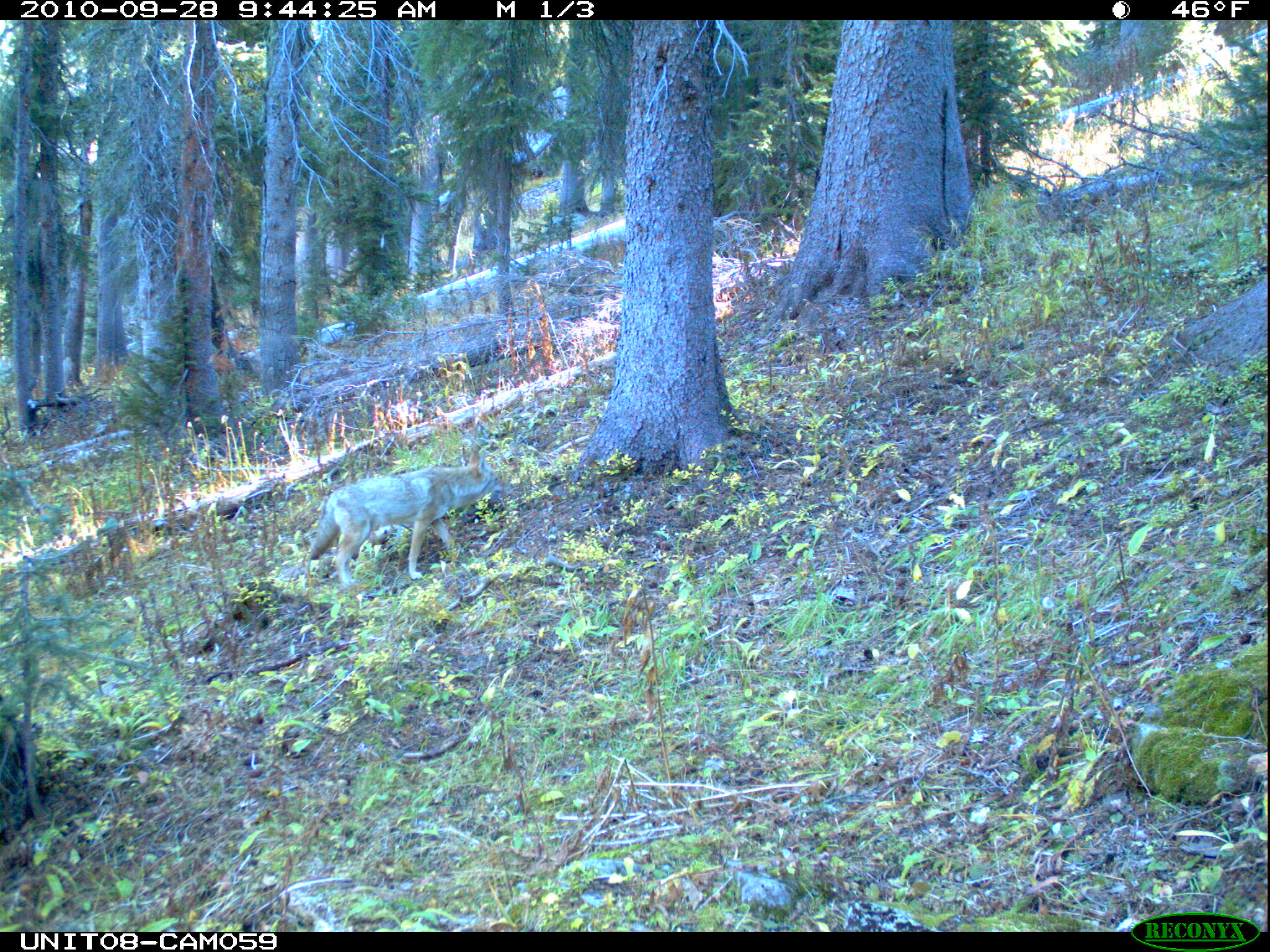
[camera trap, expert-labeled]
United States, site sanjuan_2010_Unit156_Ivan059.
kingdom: Animalia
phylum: Chordata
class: Mammalia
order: Carnivora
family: Canidae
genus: Canis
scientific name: Canis latrans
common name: coyote